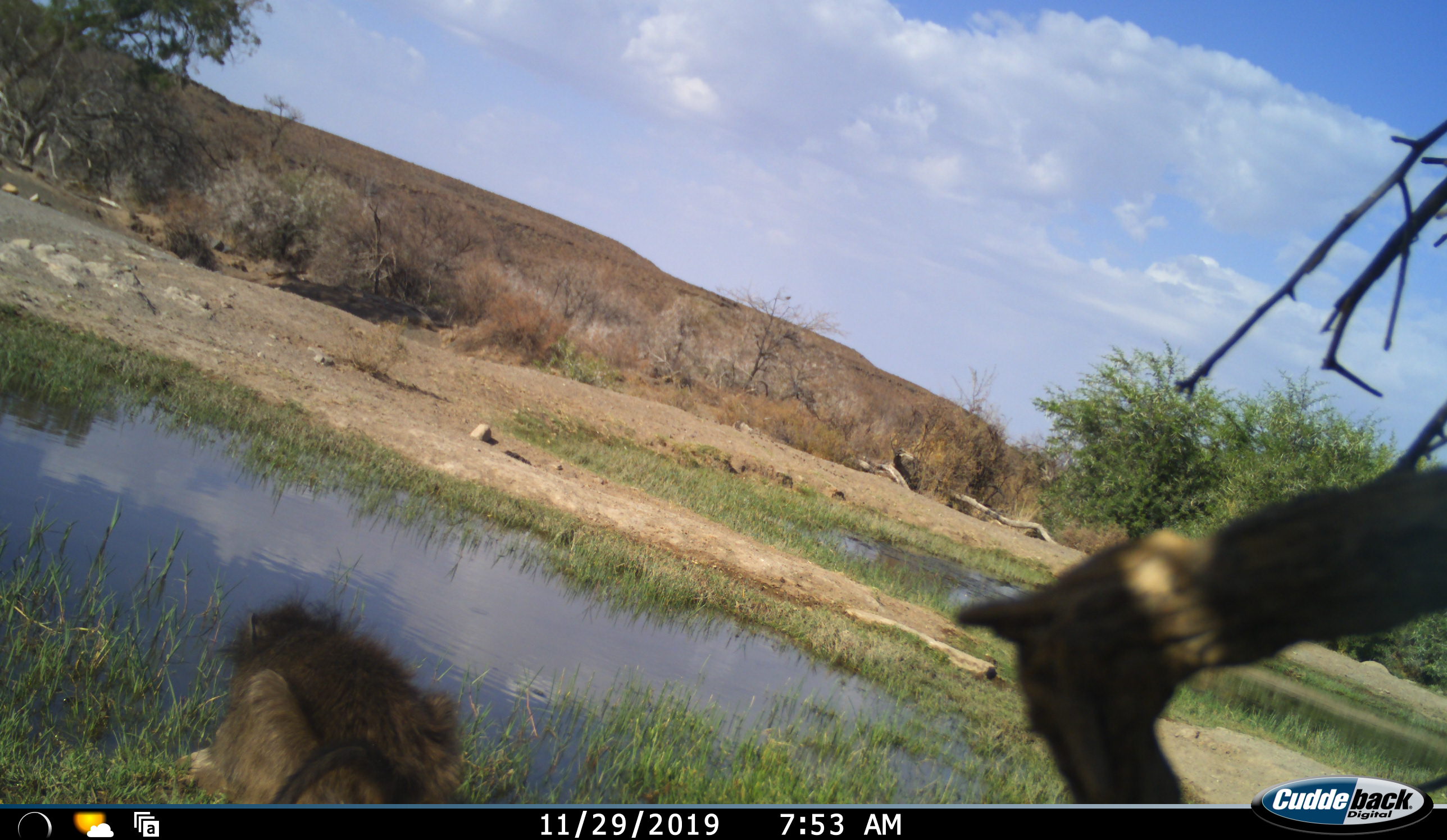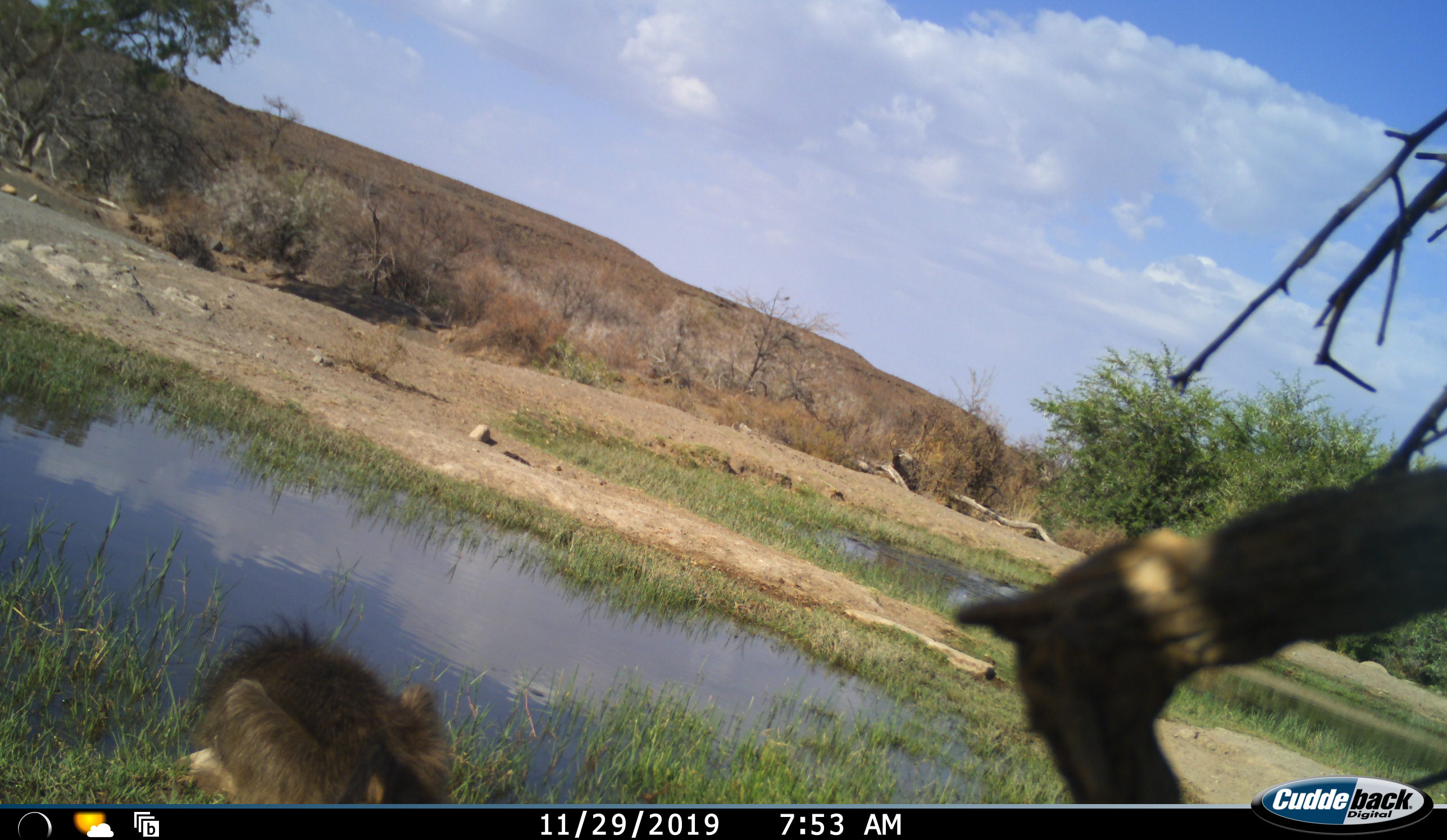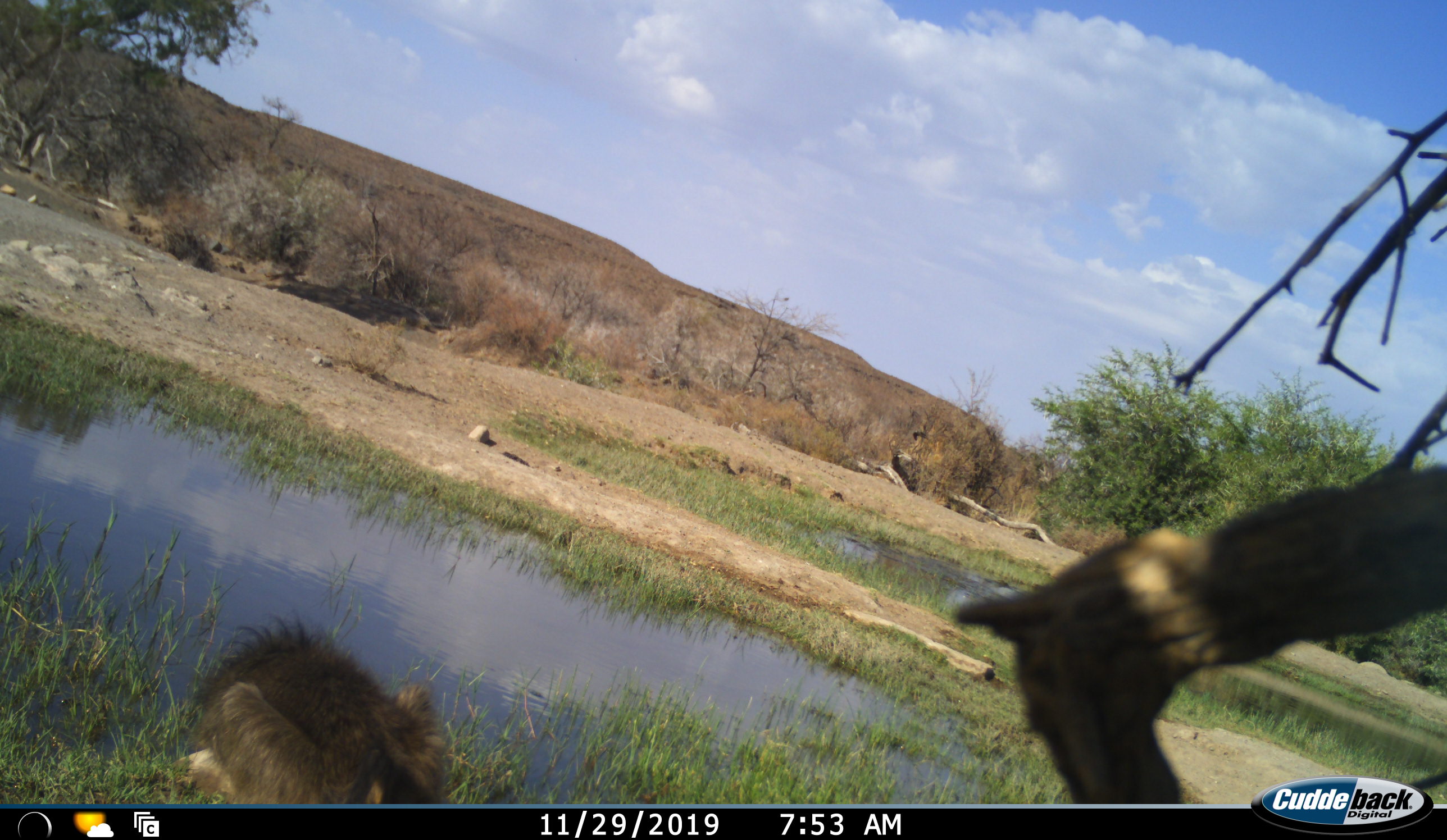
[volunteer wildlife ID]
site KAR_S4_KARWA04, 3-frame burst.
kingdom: Animalia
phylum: Chordata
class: Mammalia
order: Primates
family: Cercopithecidae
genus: Papio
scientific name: Papio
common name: baboon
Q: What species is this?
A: Baboon (Papio).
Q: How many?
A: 1.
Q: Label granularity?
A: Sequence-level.